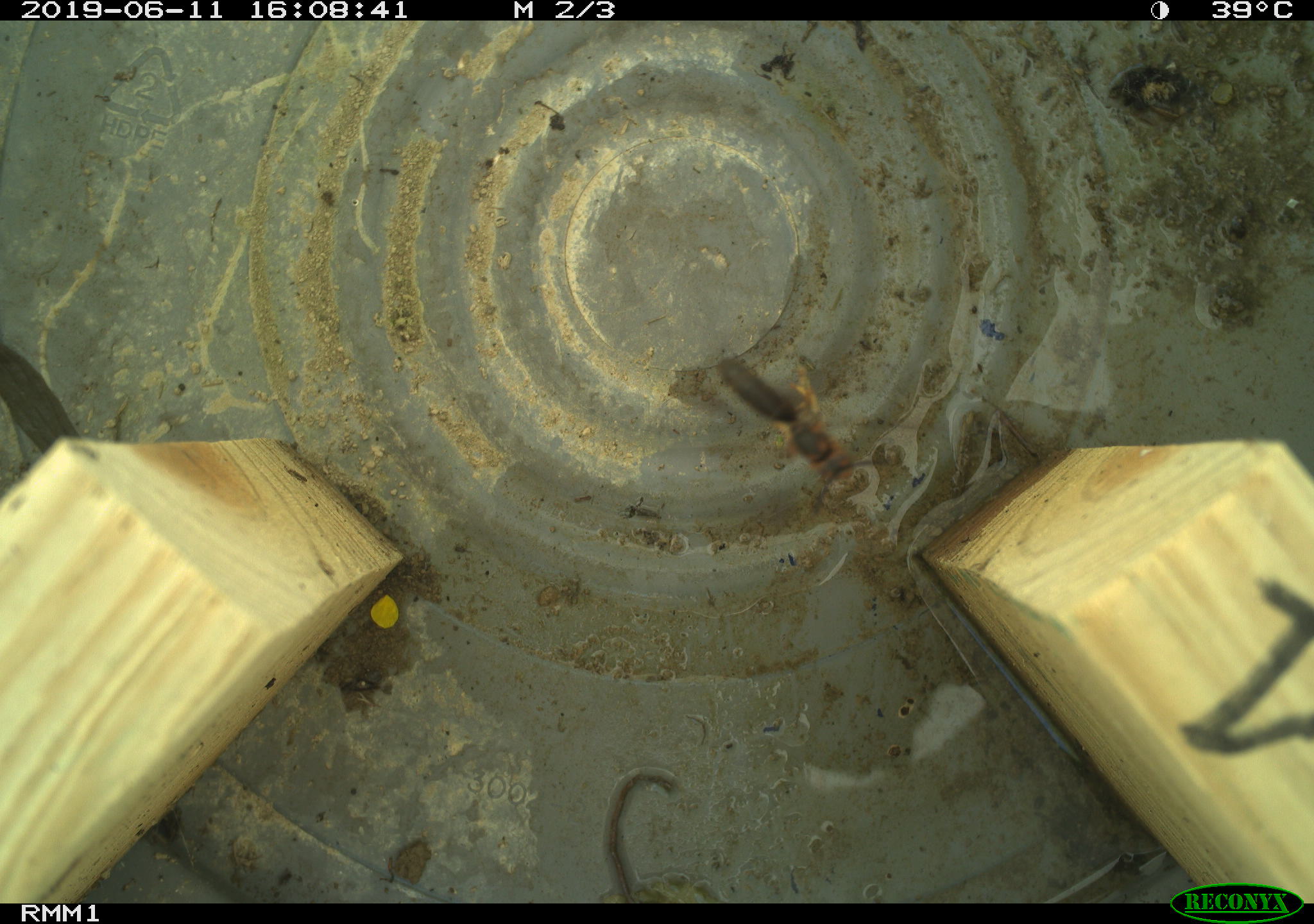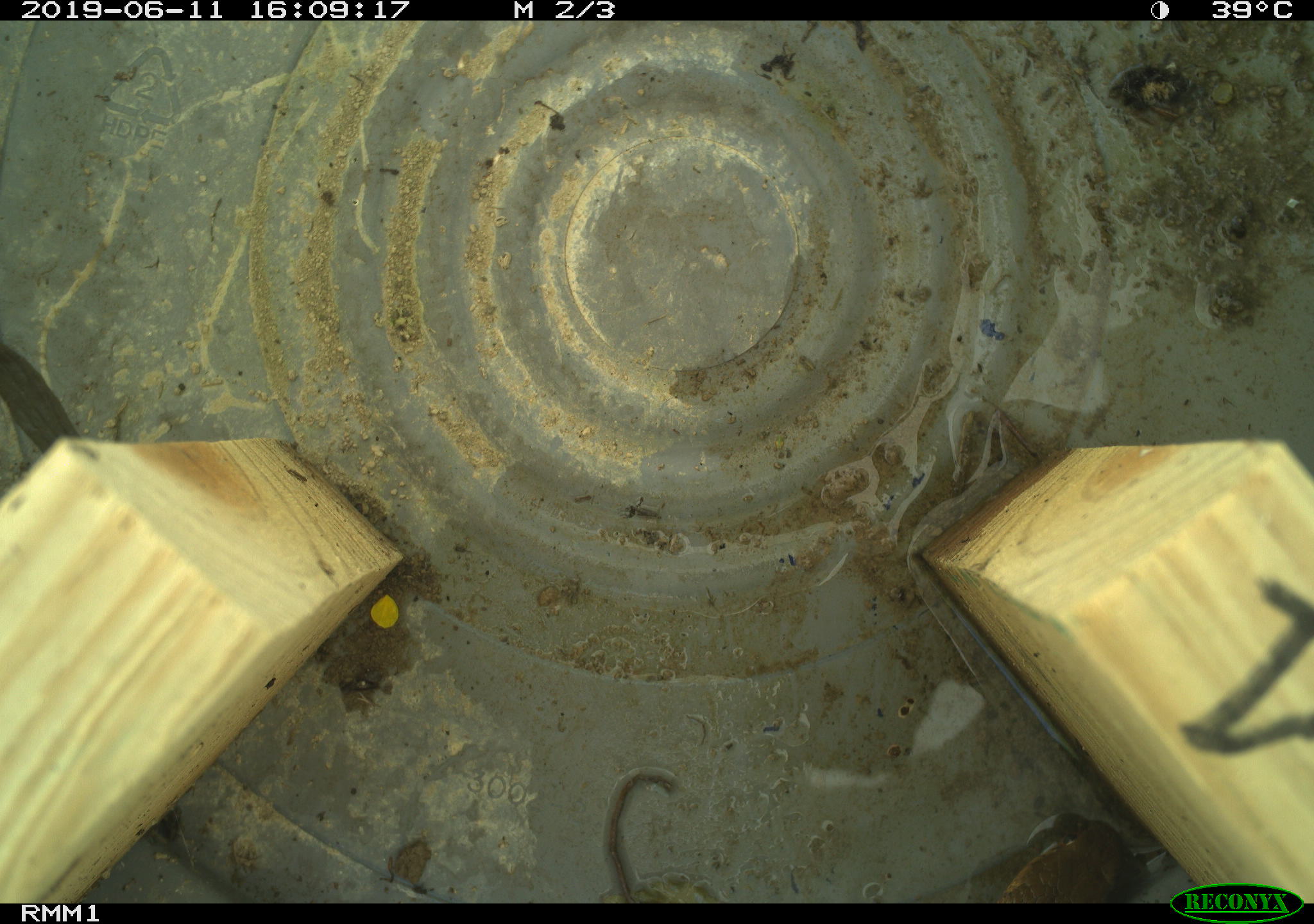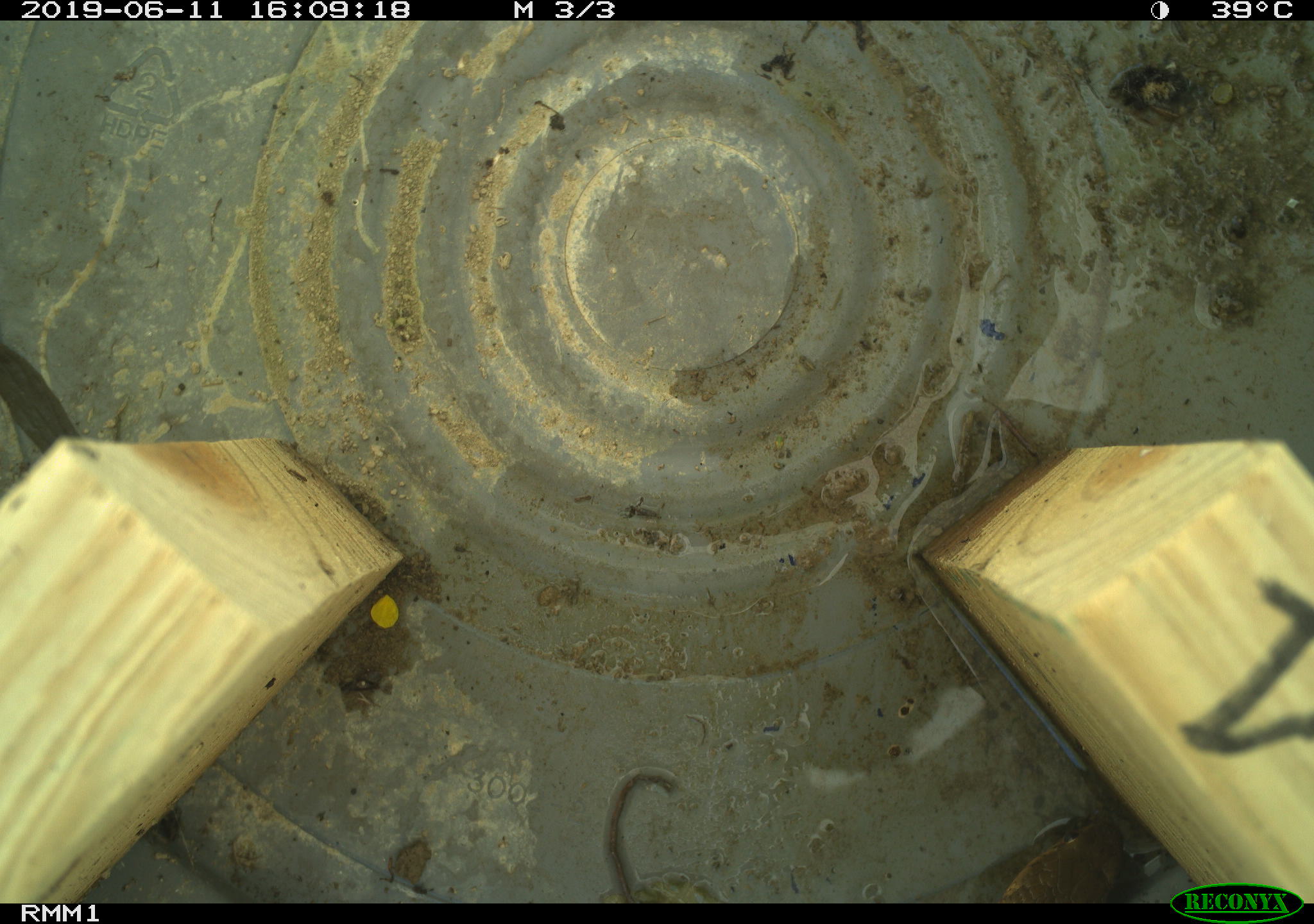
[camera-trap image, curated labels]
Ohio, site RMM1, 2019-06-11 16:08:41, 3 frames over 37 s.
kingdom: Animalia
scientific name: Animalia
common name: animal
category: invertebrate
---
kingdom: Animalia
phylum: Chordata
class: Reptilia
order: Squamata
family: Colubridae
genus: Thamnophis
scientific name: Thamnophis sirtalis sirtalis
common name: eastern gartersnake